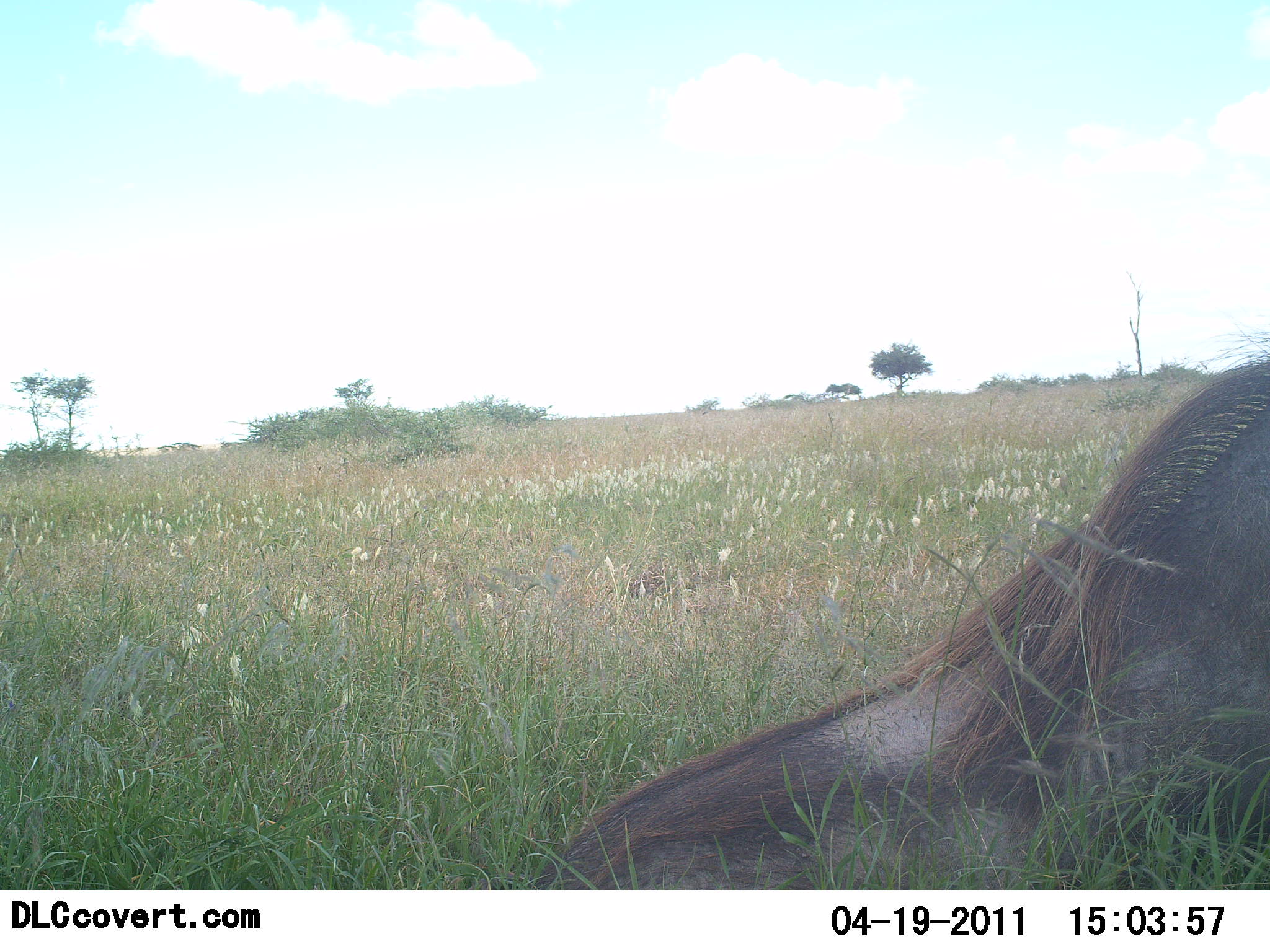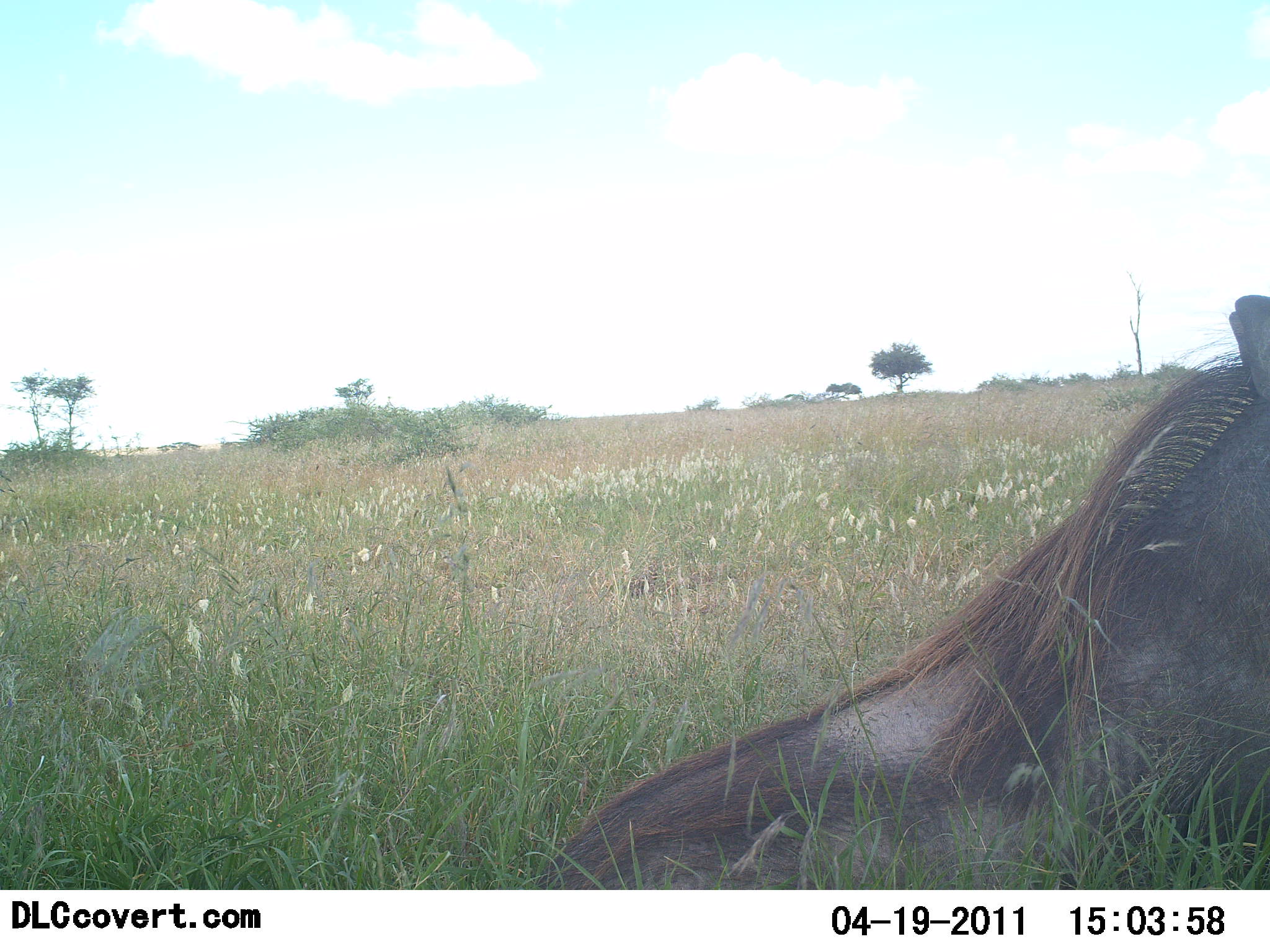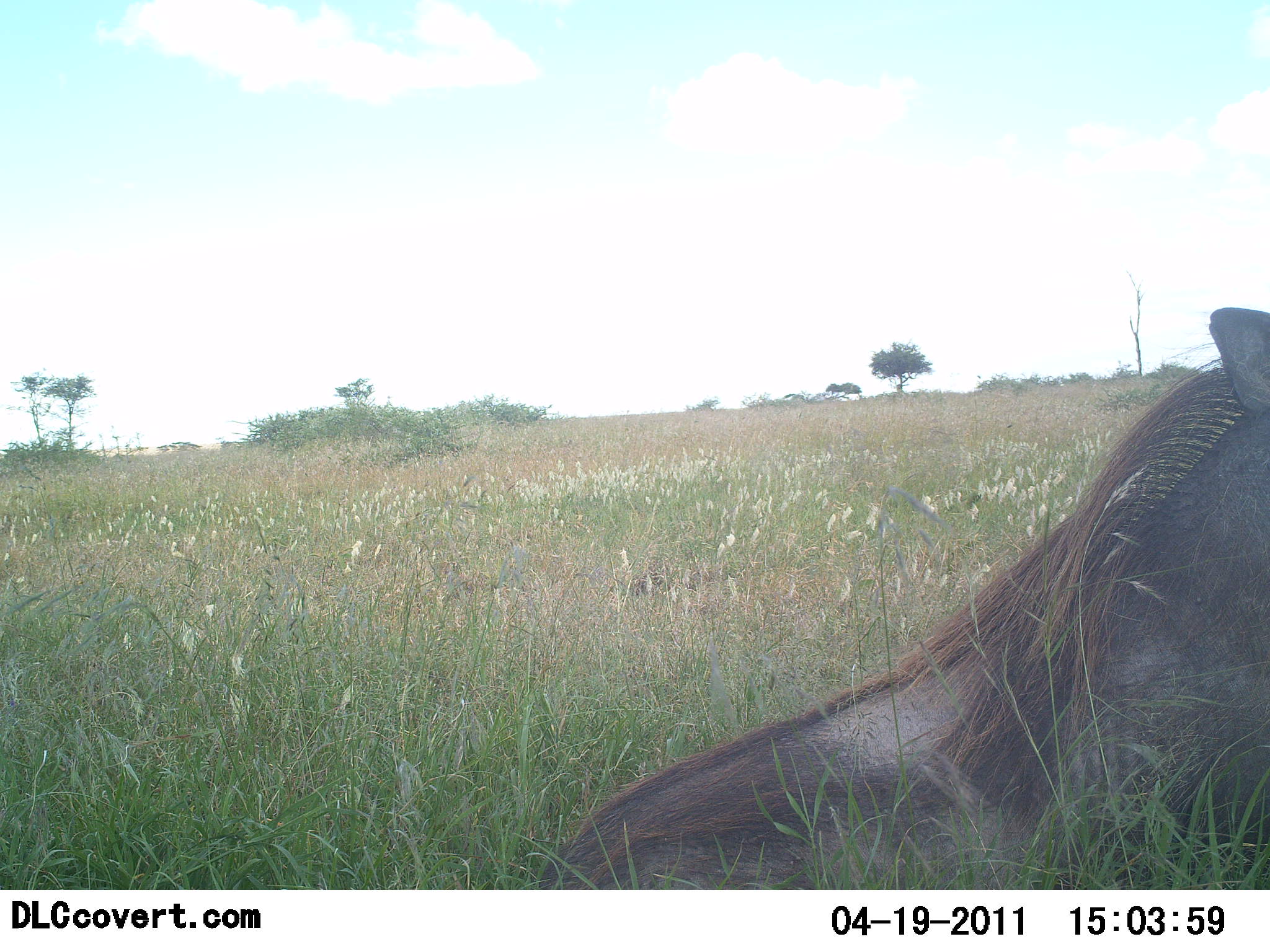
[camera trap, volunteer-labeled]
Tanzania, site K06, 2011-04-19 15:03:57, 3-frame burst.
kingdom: Animalia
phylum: Chordata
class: Mammalia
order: Artiodactyla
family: Suidae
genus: Phacochoerus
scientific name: Phacochoerus africanus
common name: warthog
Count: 1.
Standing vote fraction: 0%.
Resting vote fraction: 100%.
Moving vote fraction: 0%.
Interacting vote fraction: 0%.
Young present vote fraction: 0%.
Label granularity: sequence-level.